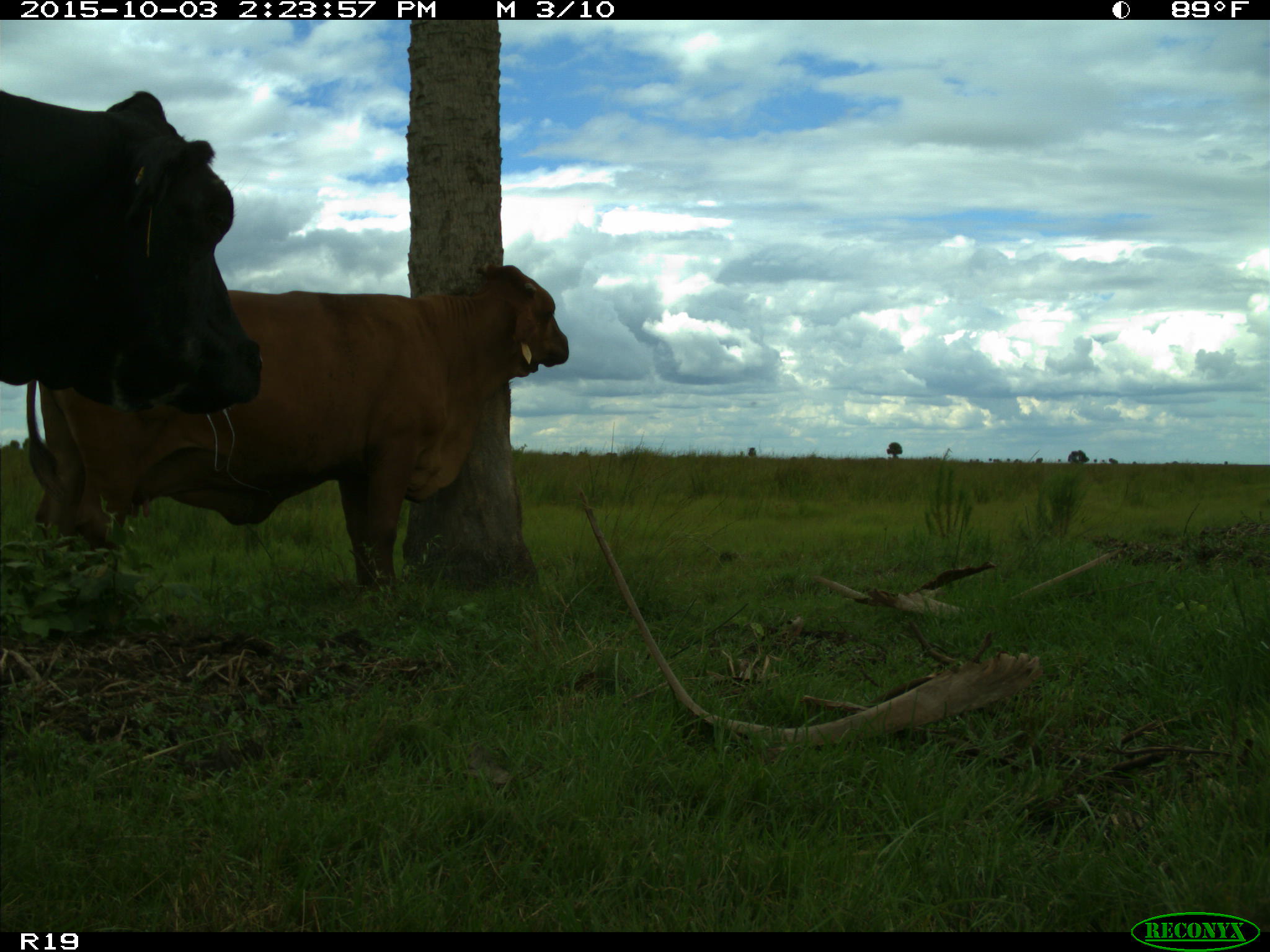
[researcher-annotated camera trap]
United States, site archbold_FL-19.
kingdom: Animalia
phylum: Chordata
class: Mammalia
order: Artiodactyla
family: Bovidae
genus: Bos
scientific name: Bos taurus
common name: domestic cow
Bos taurus (domestic cow).